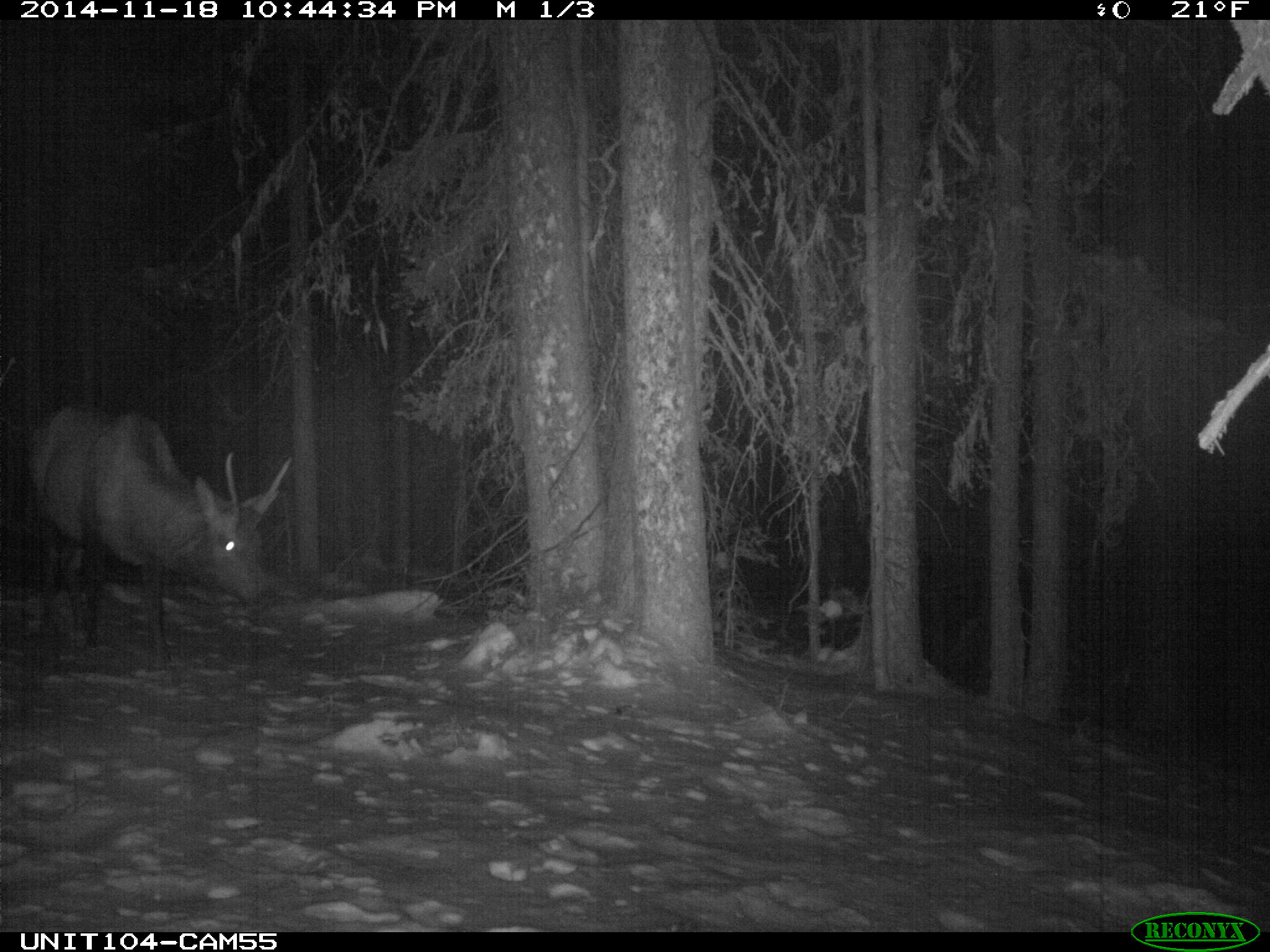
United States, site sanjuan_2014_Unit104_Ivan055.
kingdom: Animalia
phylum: Chordata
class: Mammalia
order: Artiodactyla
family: Cervidae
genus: Cervus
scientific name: Cervus elaphus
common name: red deer